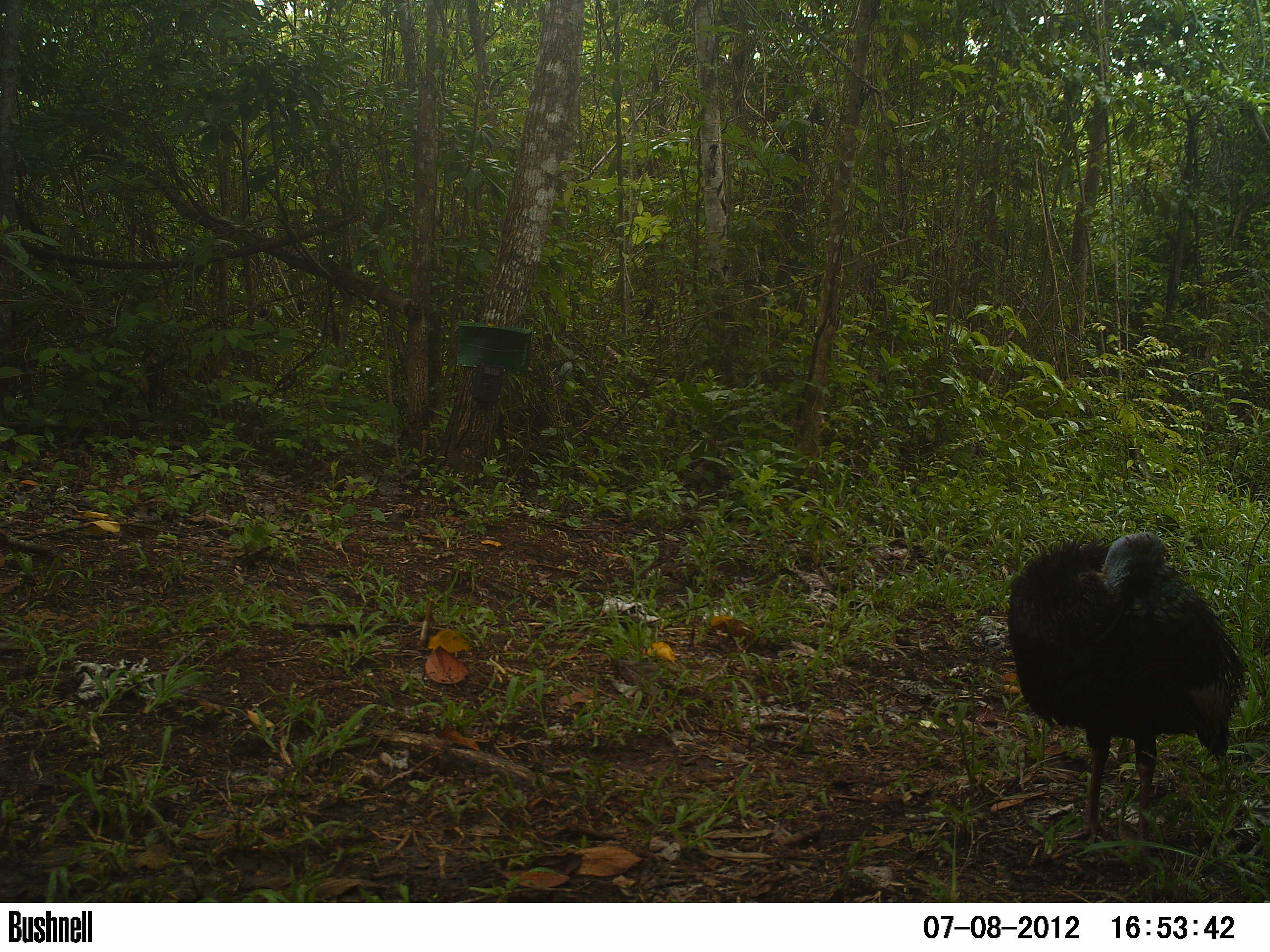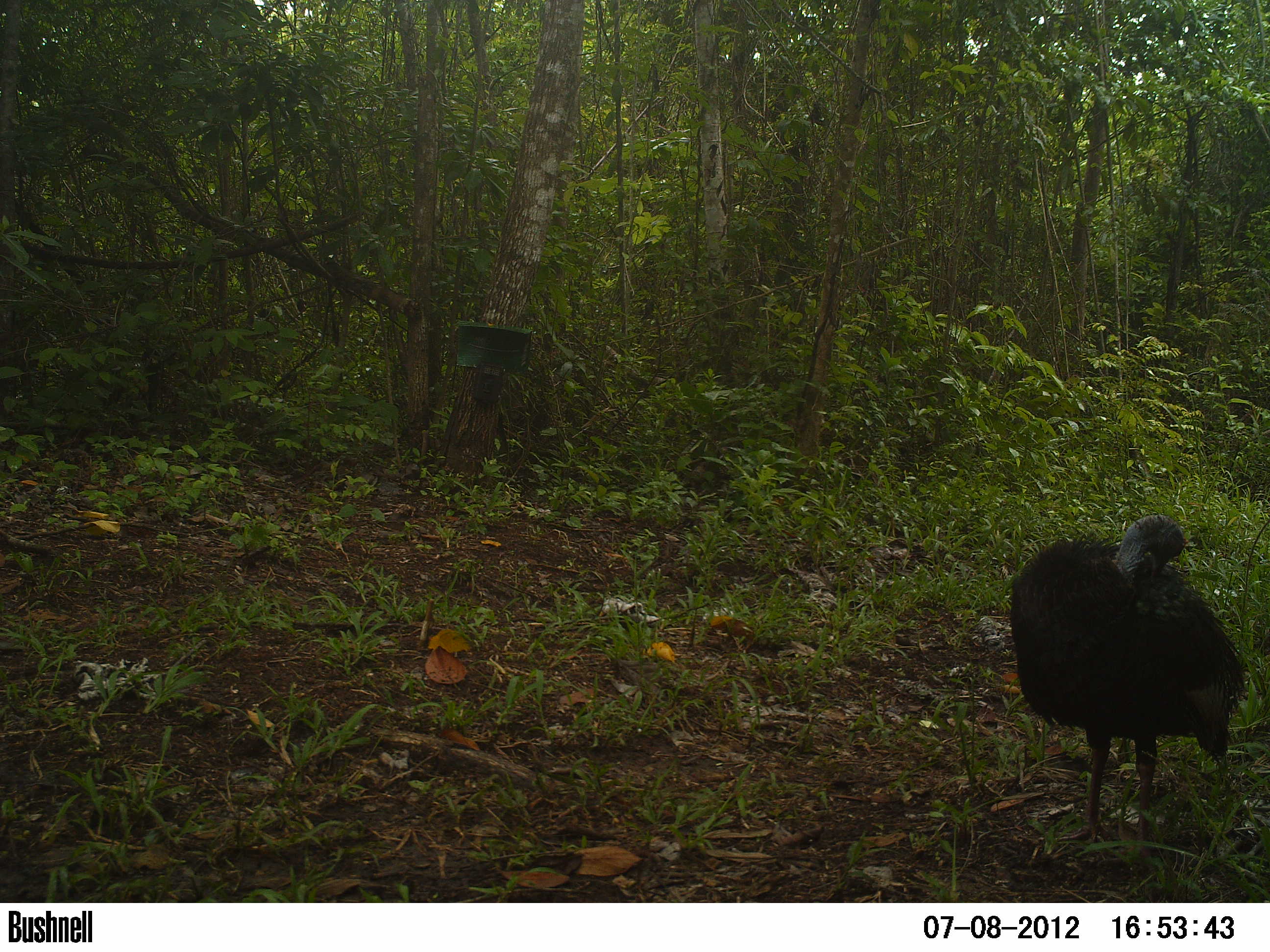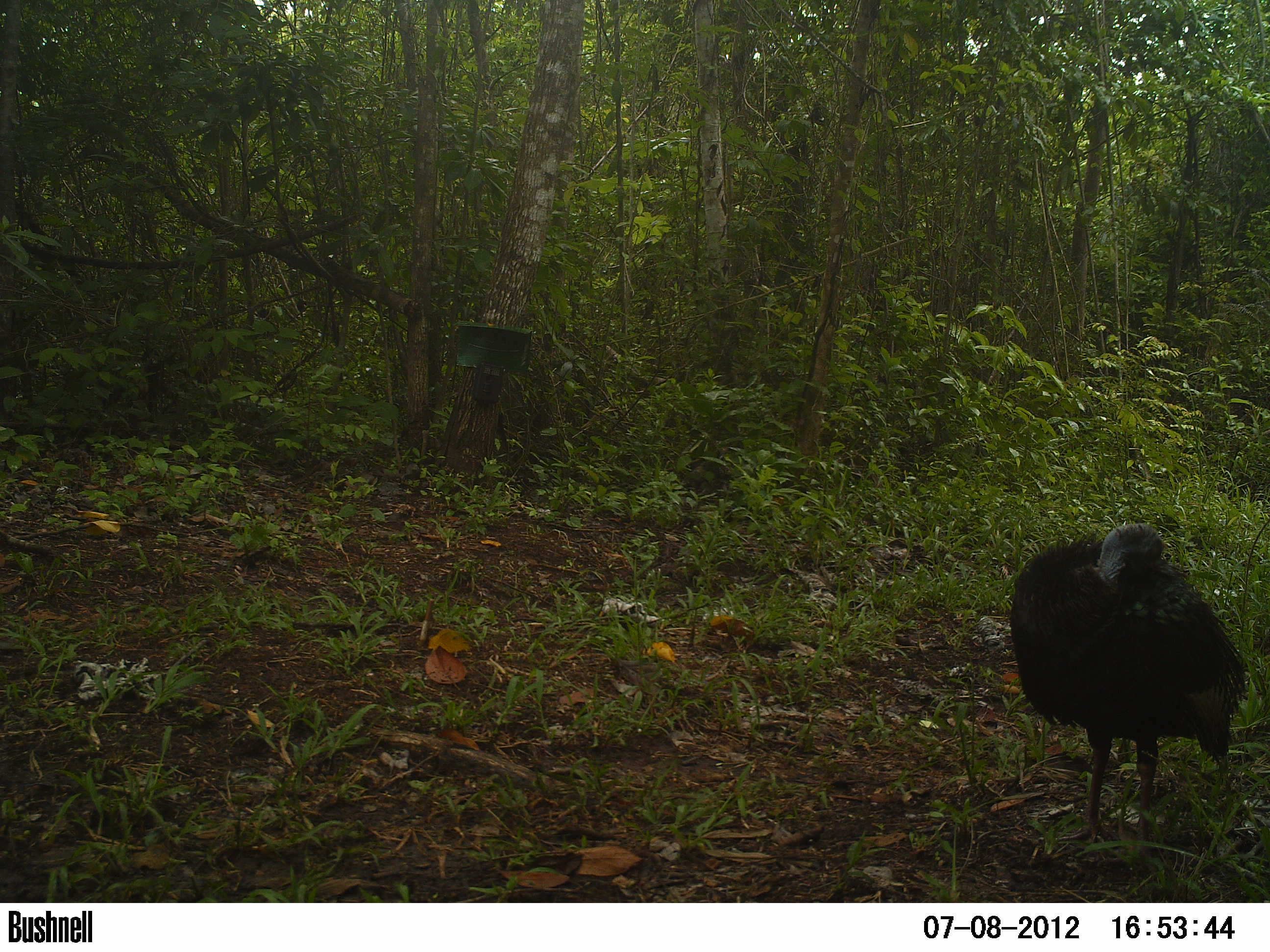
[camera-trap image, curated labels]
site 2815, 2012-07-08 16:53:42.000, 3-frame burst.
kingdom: Animalia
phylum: Chordata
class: Aves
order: Galliformes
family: Phasianidae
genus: Meleagris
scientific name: Meleagris ocellata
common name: ocellated turkey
Meleagris ocellata (ocellated turkey), count 1, age adult.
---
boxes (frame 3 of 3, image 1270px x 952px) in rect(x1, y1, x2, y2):
meleagris ocellata: rect(1008, 521, 1248, 857)